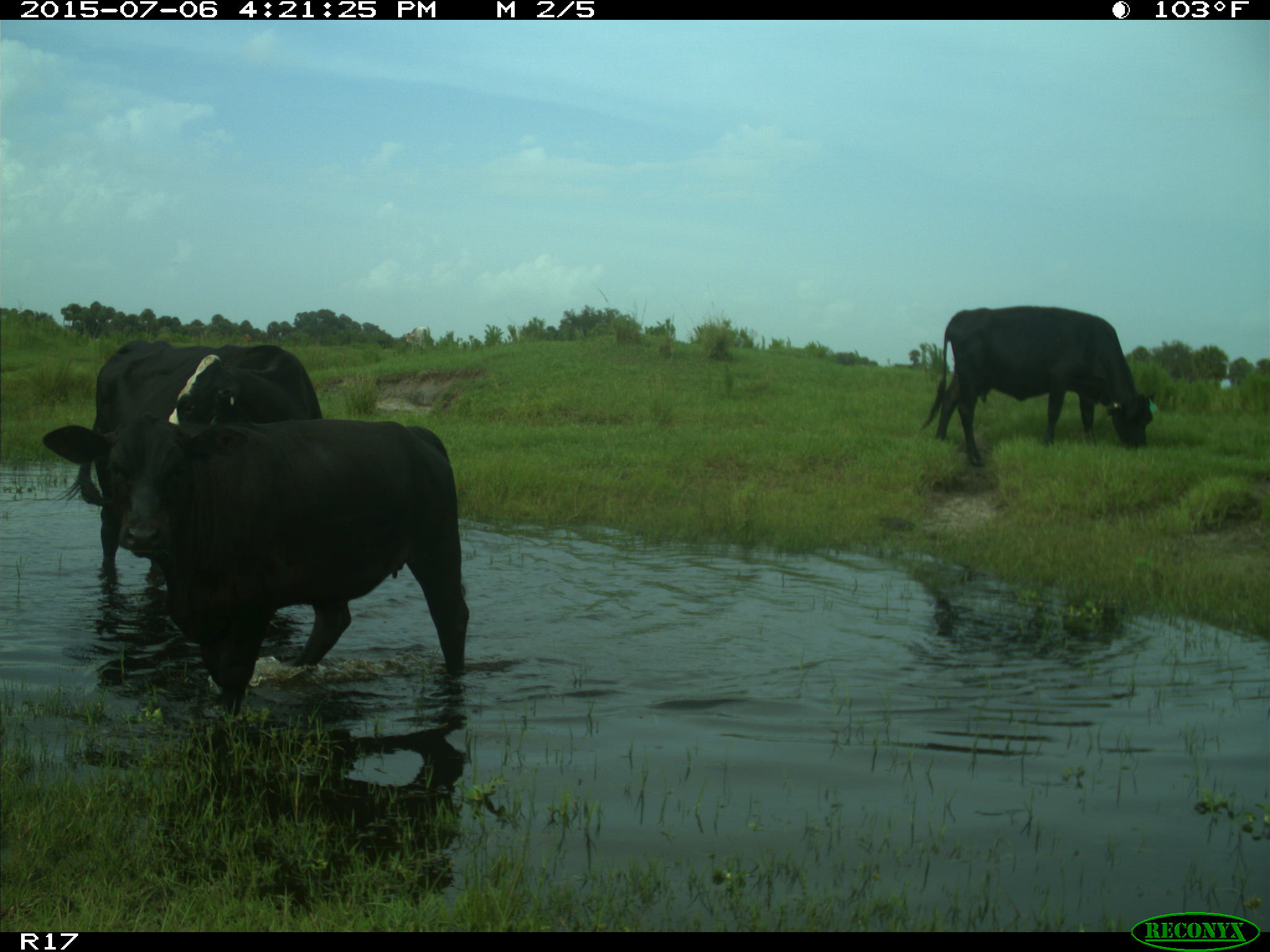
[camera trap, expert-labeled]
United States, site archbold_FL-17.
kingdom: Animalia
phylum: Chordata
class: Mammalia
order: Artiodactyla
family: Bovidae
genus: Bos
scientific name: Bos taurus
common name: domestic cow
Bos taurus (domestic cow).